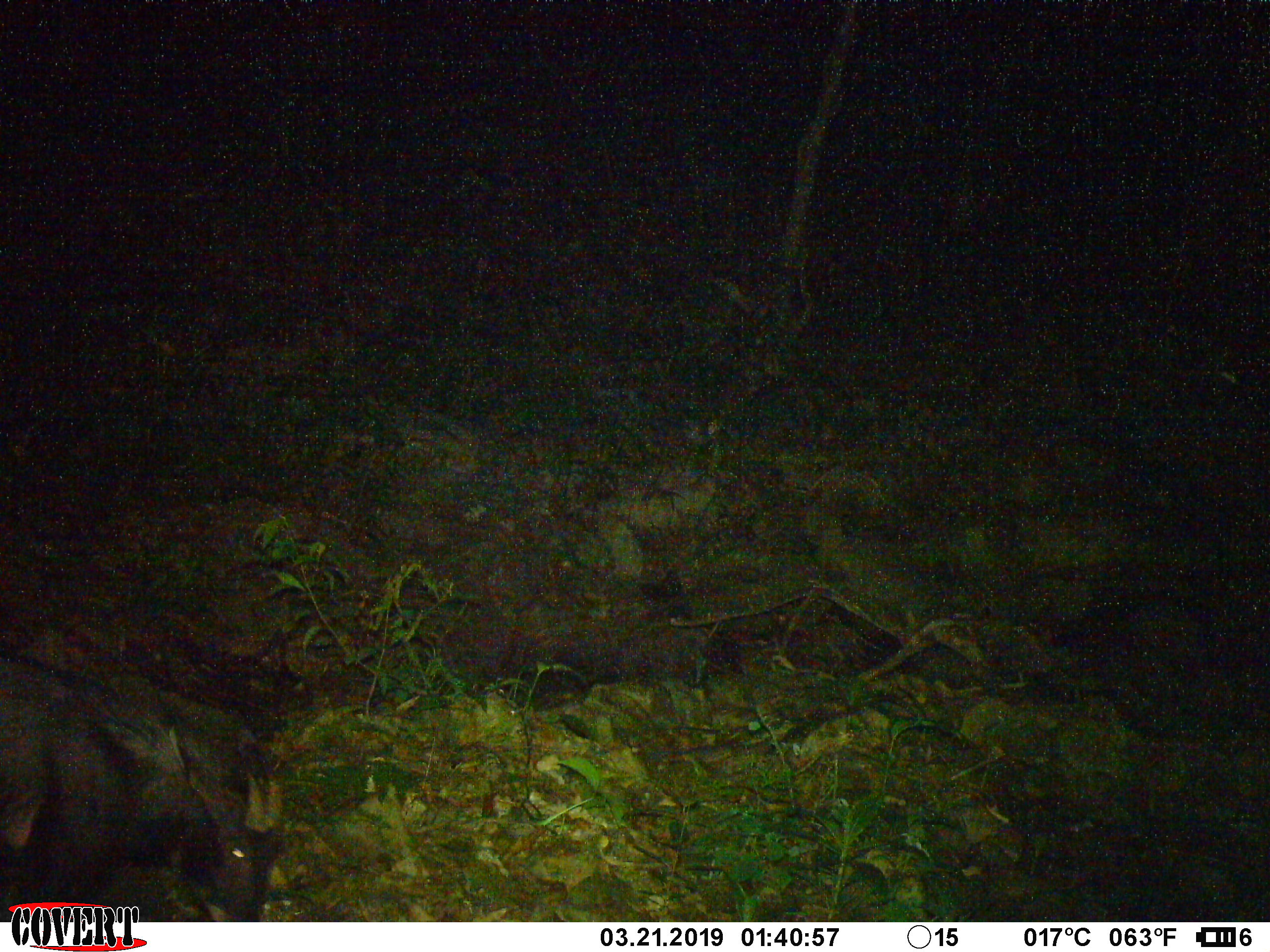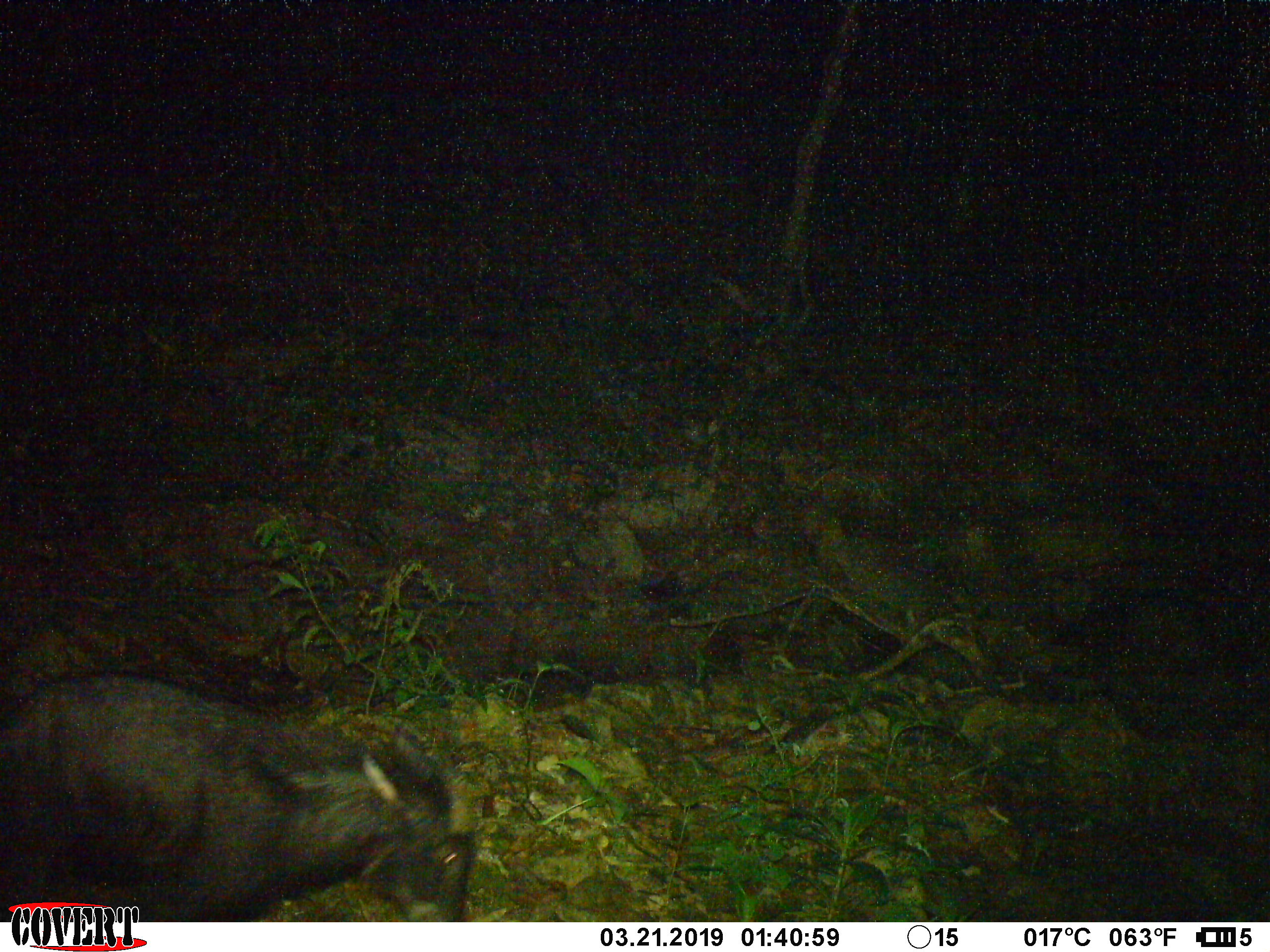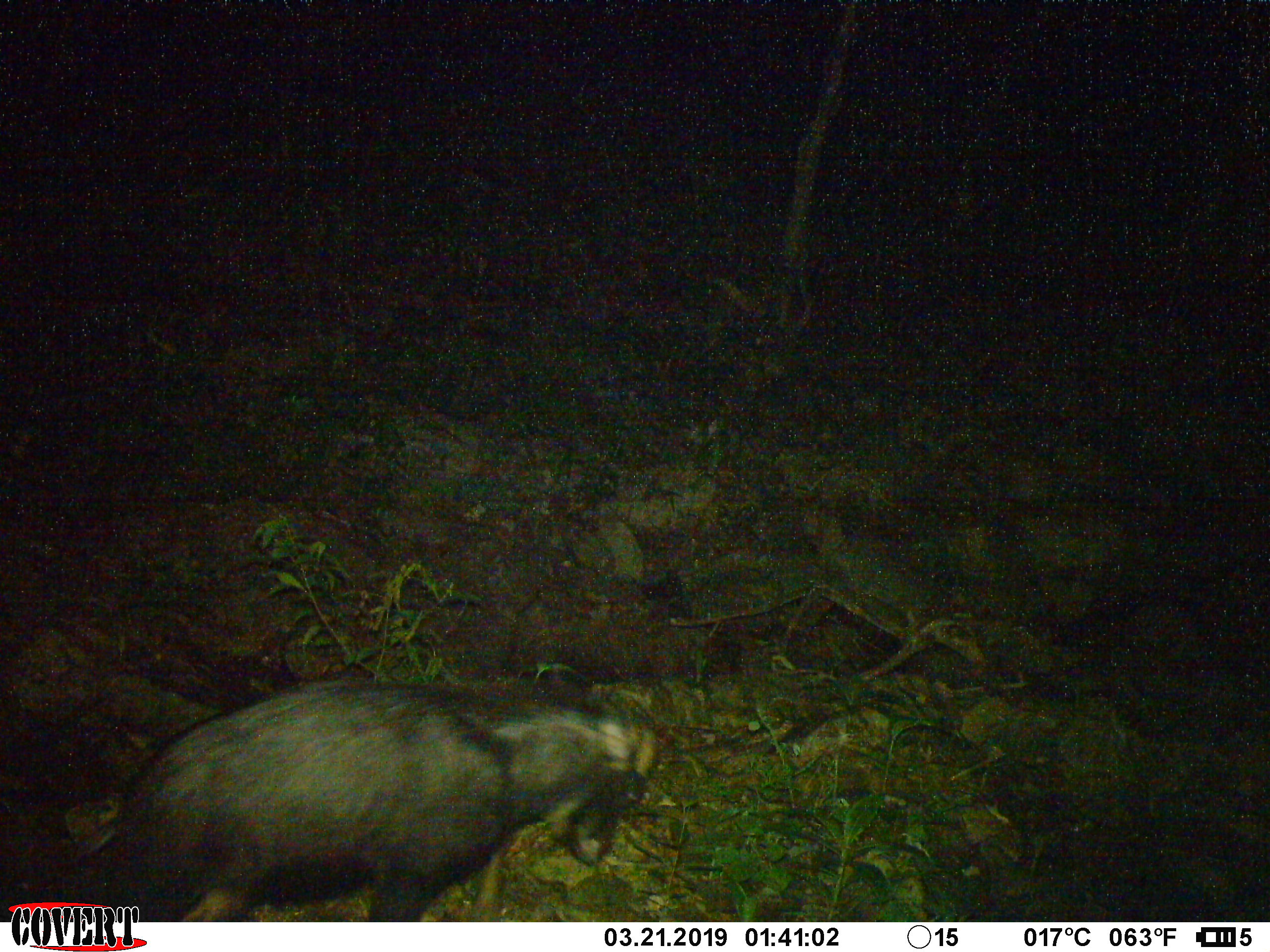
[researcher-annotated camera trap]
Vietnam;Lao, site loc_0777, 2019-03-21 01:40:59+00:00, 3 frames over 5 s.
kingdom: Animalia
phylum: Chordata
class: Mammalia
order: Artiodactyla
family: Bovidae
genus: Capricornis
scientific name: Capricornis sumatraensis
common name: chinese serow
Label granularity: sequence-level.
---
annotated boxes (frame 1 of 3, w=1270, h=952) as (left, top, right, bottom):
chinese serow: (0, 646, 287, 921)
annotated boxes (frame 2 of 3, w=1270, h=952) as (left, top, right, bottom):
chinese serow: (0, 672, 480, 921)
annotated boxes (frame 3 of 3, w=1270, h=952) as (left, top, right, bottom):
chinese serow: (103, 678, 664, 922)